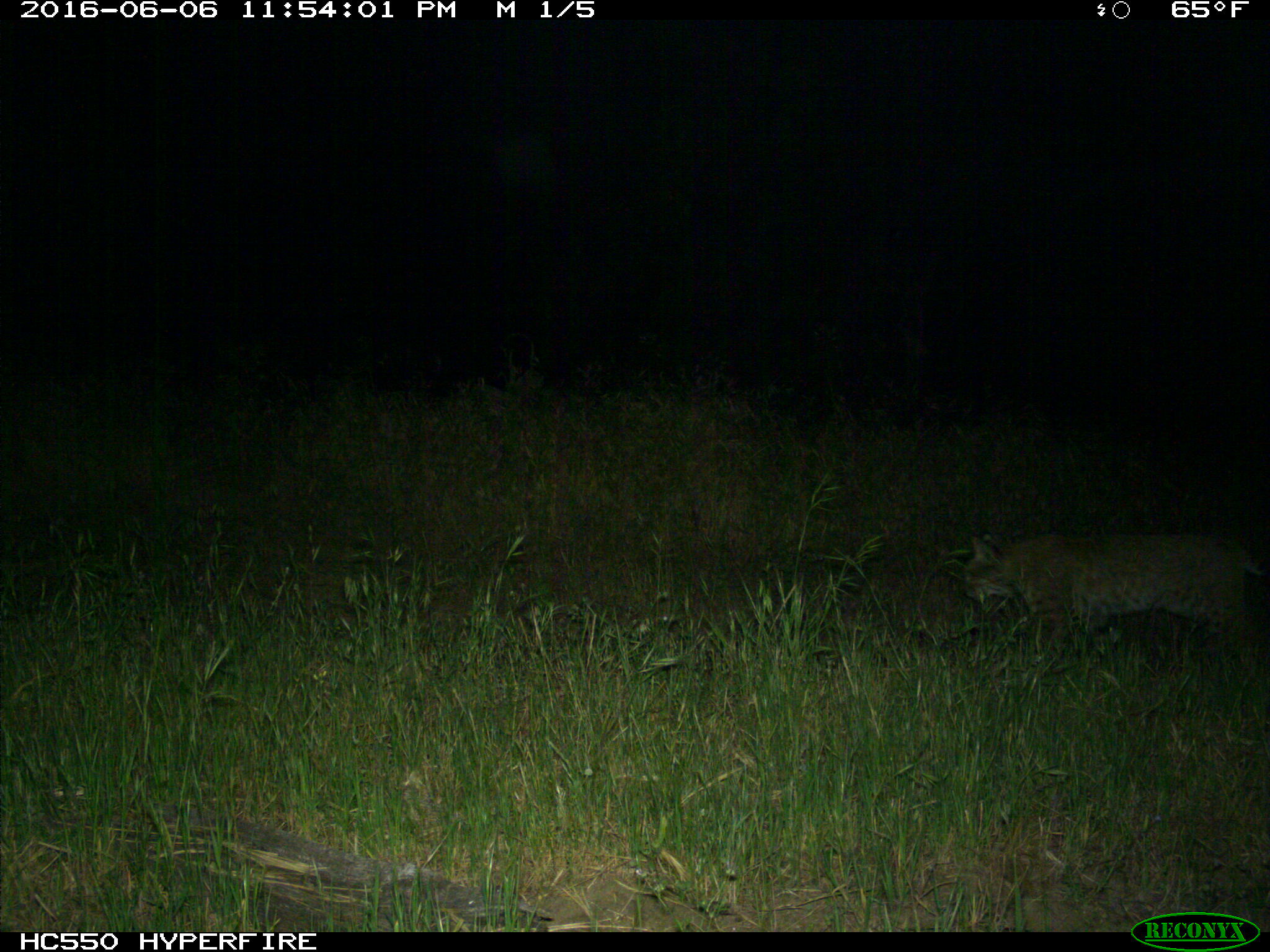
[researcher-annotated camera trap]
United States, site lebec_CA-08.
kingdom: Animalia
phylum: Chordata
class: Mammalia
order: Carnivora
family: Felidae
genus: Lynx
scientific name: Lynx rufus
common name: bobcat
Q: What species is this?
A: Lynx rufus (bobcat).